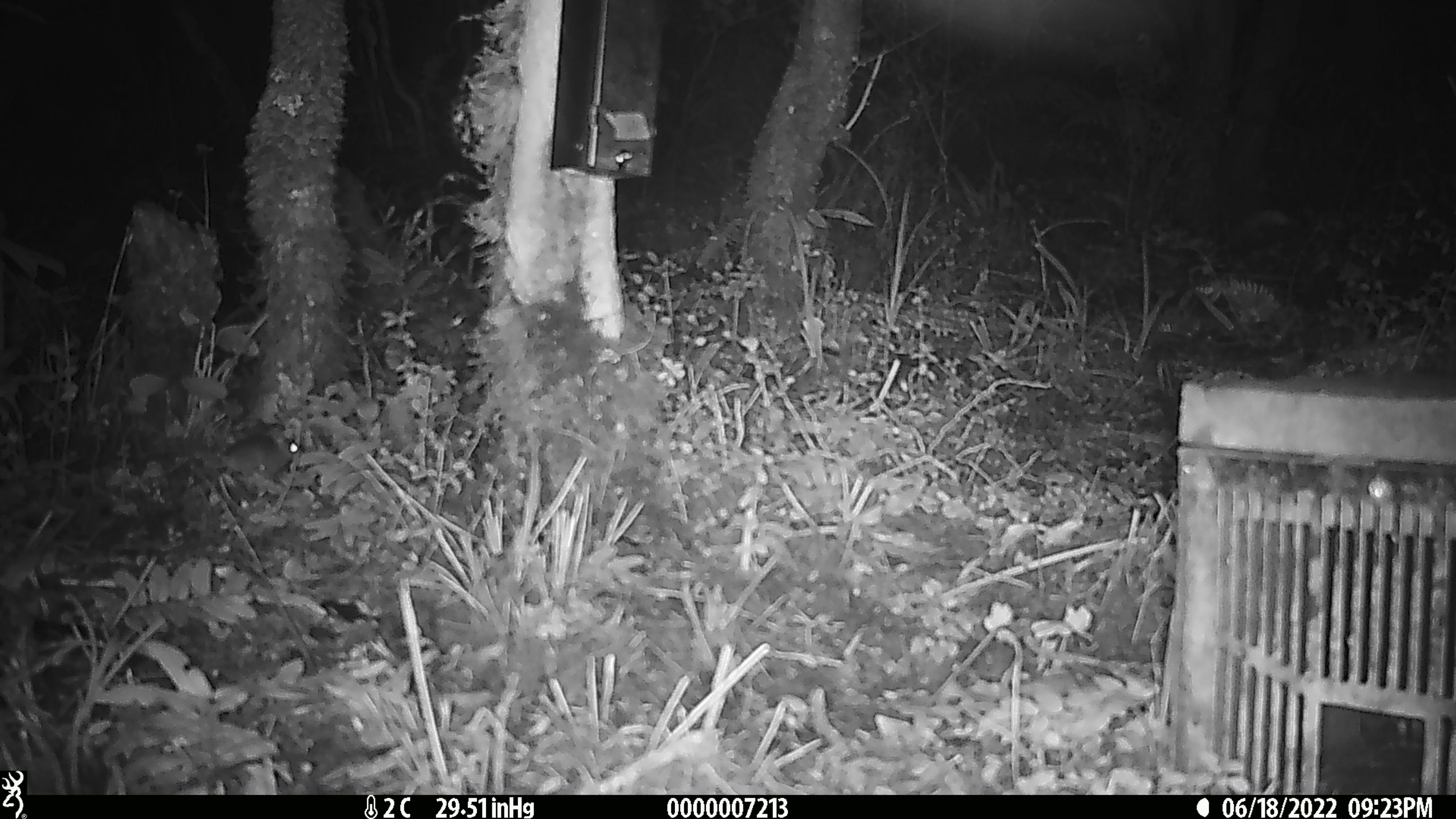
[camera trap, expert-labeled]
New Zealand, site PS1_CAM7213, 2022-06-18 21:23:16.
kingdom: Animalia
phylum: Chordata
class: Mammalia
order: Rodentia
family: Muridae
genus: Mus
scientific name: Mus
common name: mouse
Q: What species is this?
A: Mouse (Mus).